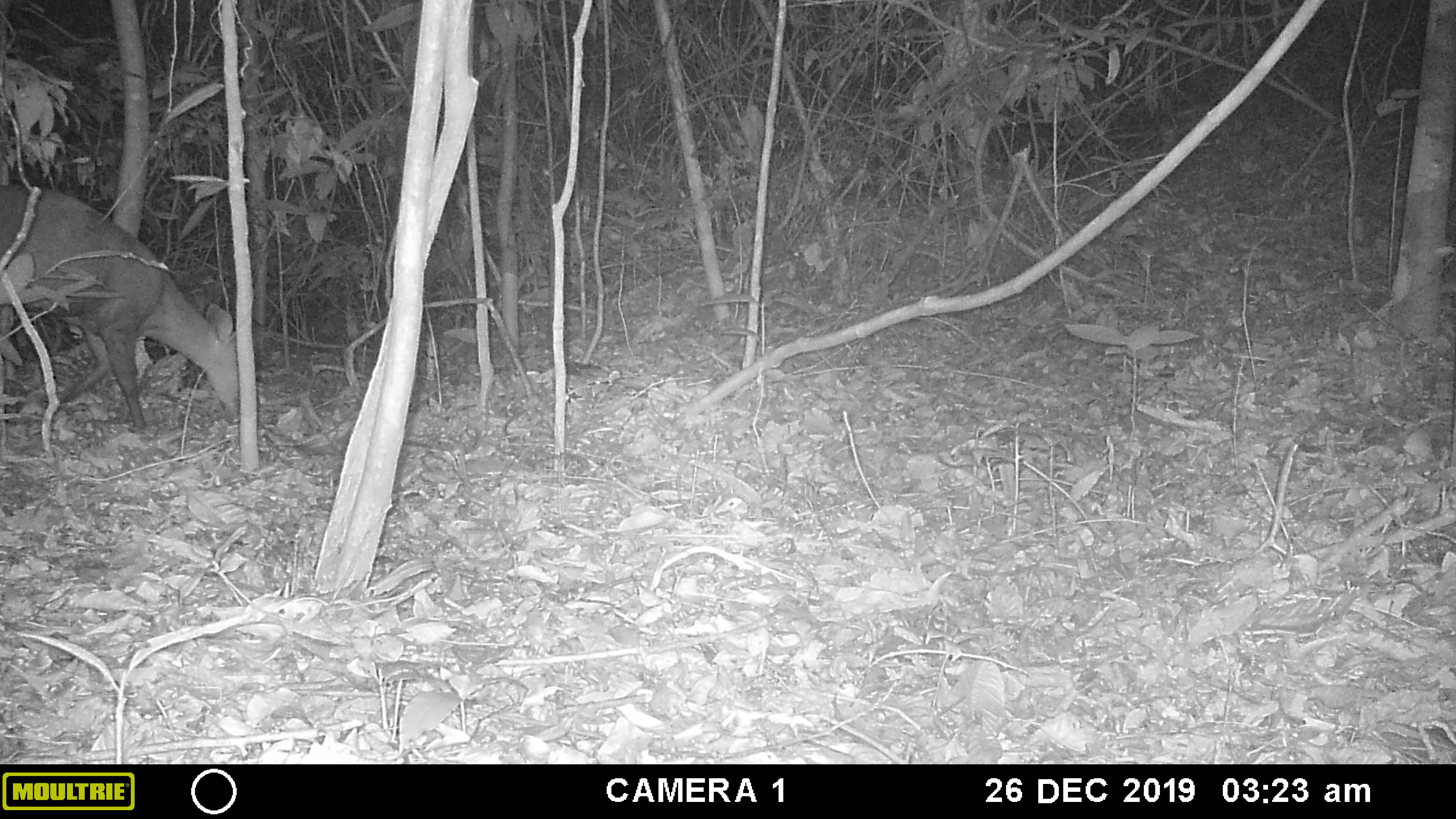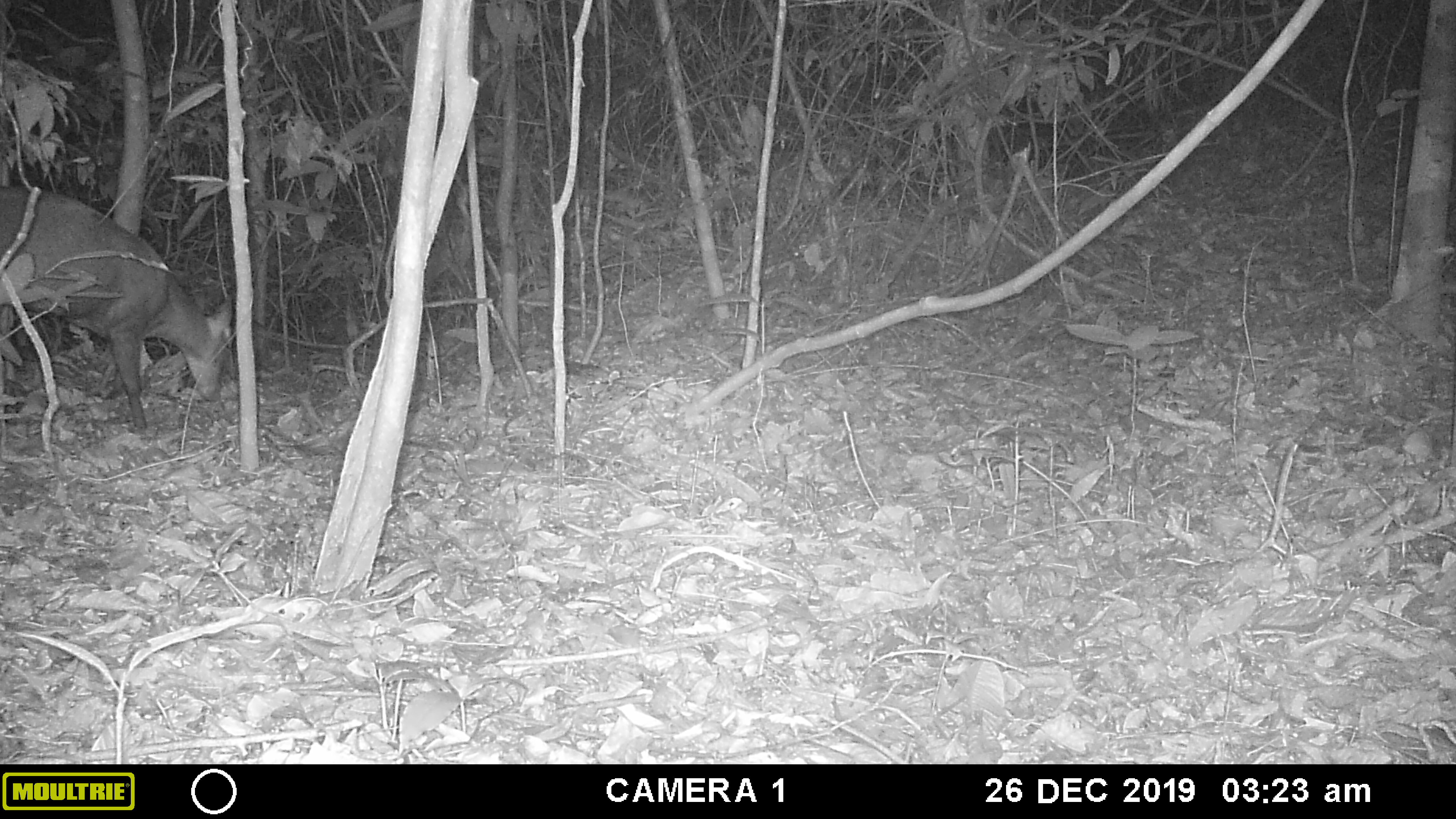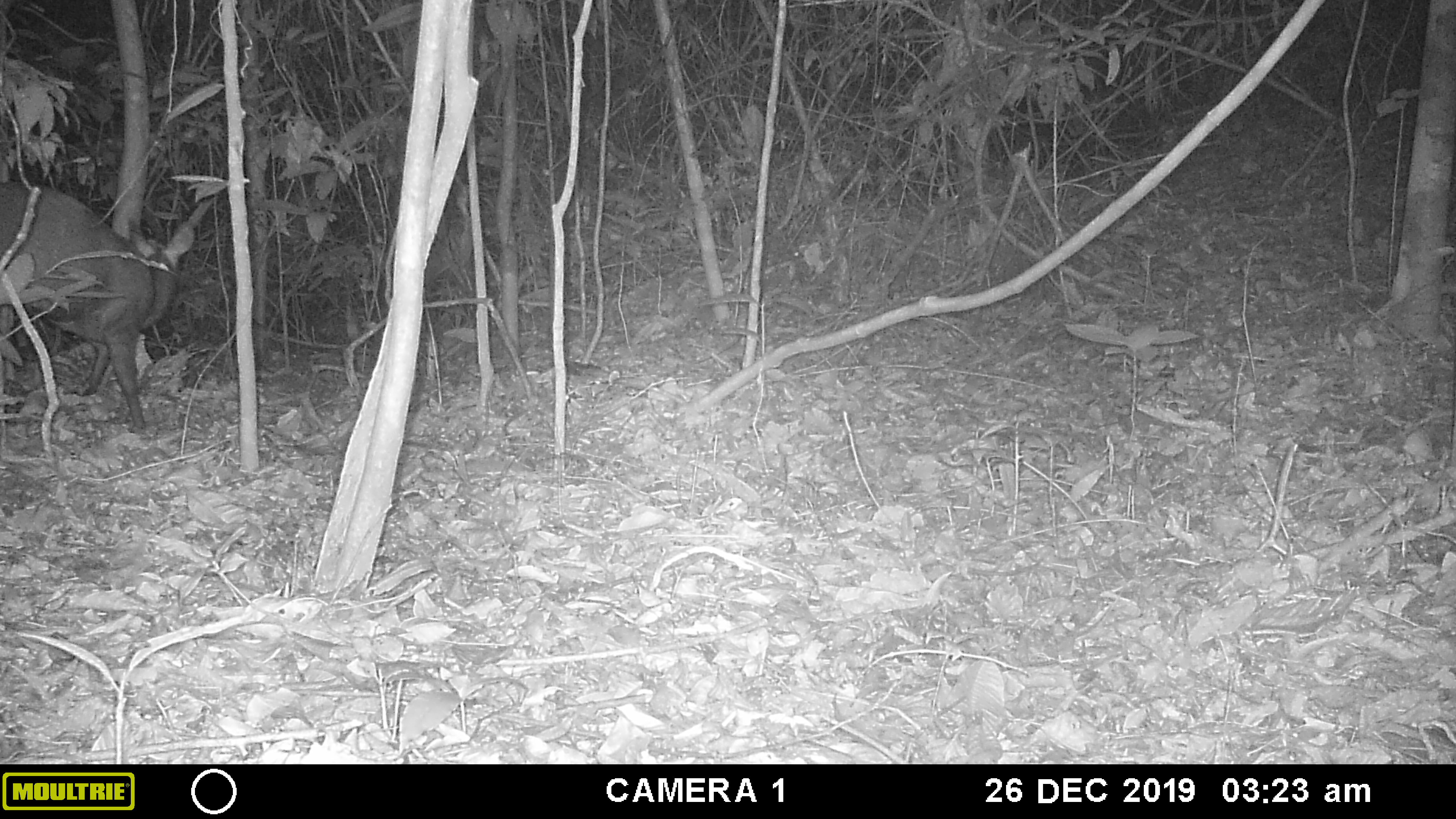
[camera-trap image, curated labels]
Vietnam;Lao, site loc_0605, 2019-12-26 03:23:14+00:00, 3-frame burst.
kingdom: Animalia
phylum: Chordata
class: Mammalia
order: Artiodactyla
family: Cervidae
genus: Muntiacus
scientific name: Muntiacus rooseveltorum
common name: roosevelt's muntjac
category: roosevelts muntjac group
Roosevelts muntjac group (roosevelt's muntjac) (Muntiacus rooseveltorum). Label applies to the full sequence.